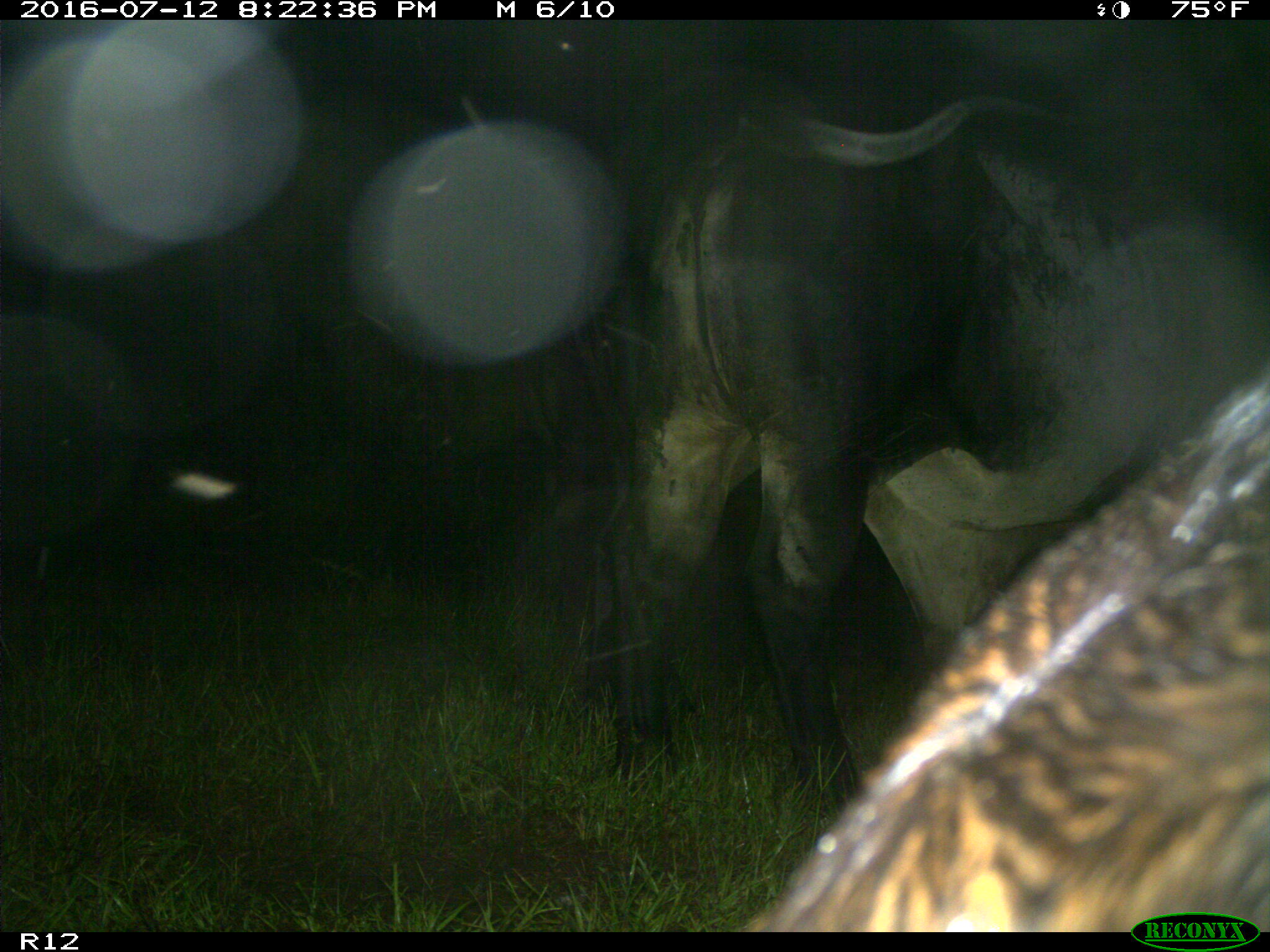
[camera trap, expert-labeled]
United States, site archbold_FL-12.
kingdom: Animalia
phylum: Chordata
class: Mammalia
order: Artiodactyla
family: Bovidae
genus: Bos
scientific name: Bos taurus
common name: domestic cow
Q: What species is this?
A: Bos taurus (domestic cow).